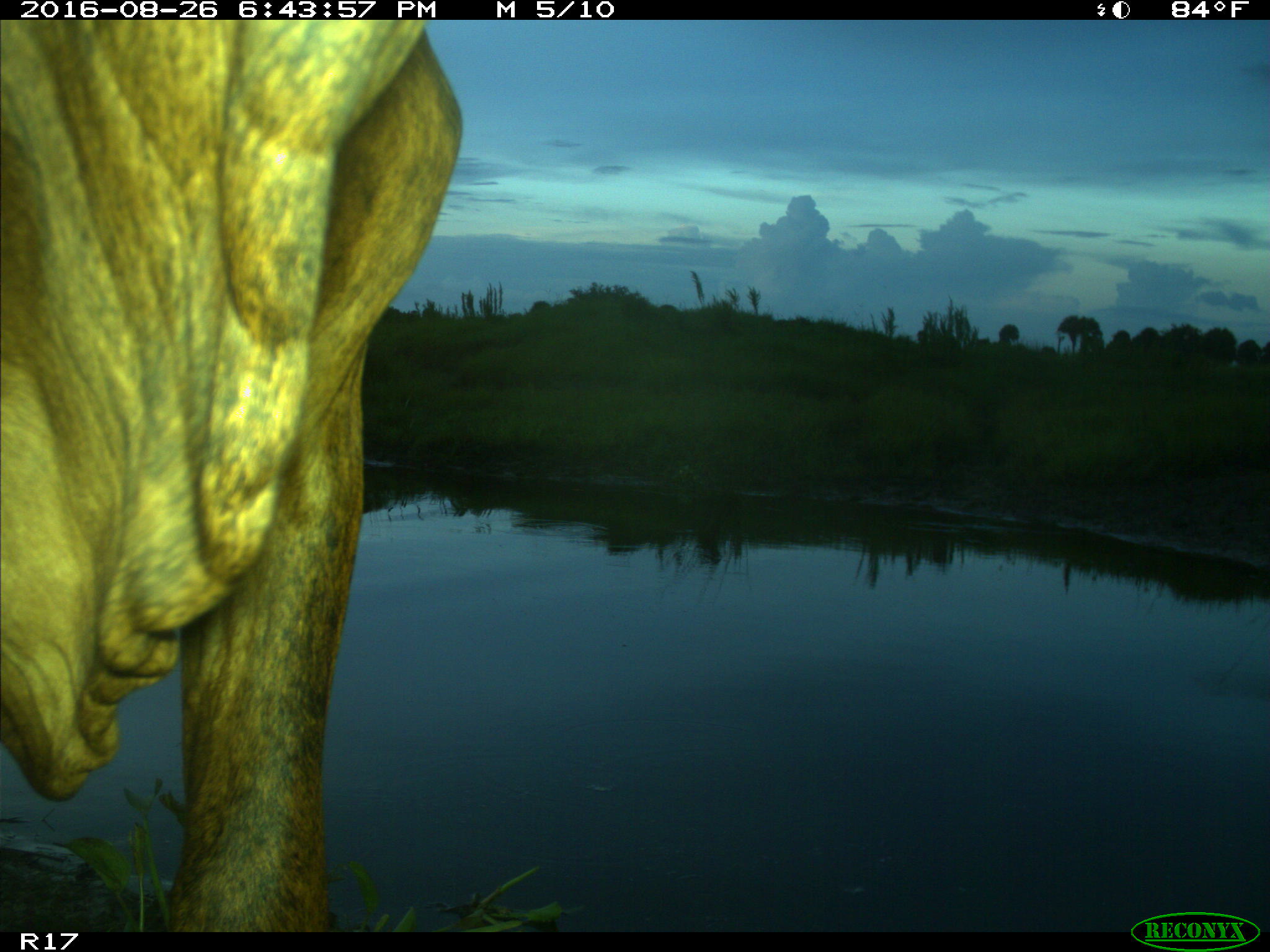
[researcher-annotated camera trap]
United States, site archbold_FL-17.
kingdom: Animalia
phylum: Chordata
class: Mammalia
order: Artiodactyla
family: Bovidae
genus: Bos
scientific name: Bos taurus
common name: domestic cow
Bos taurus (domestic cow).